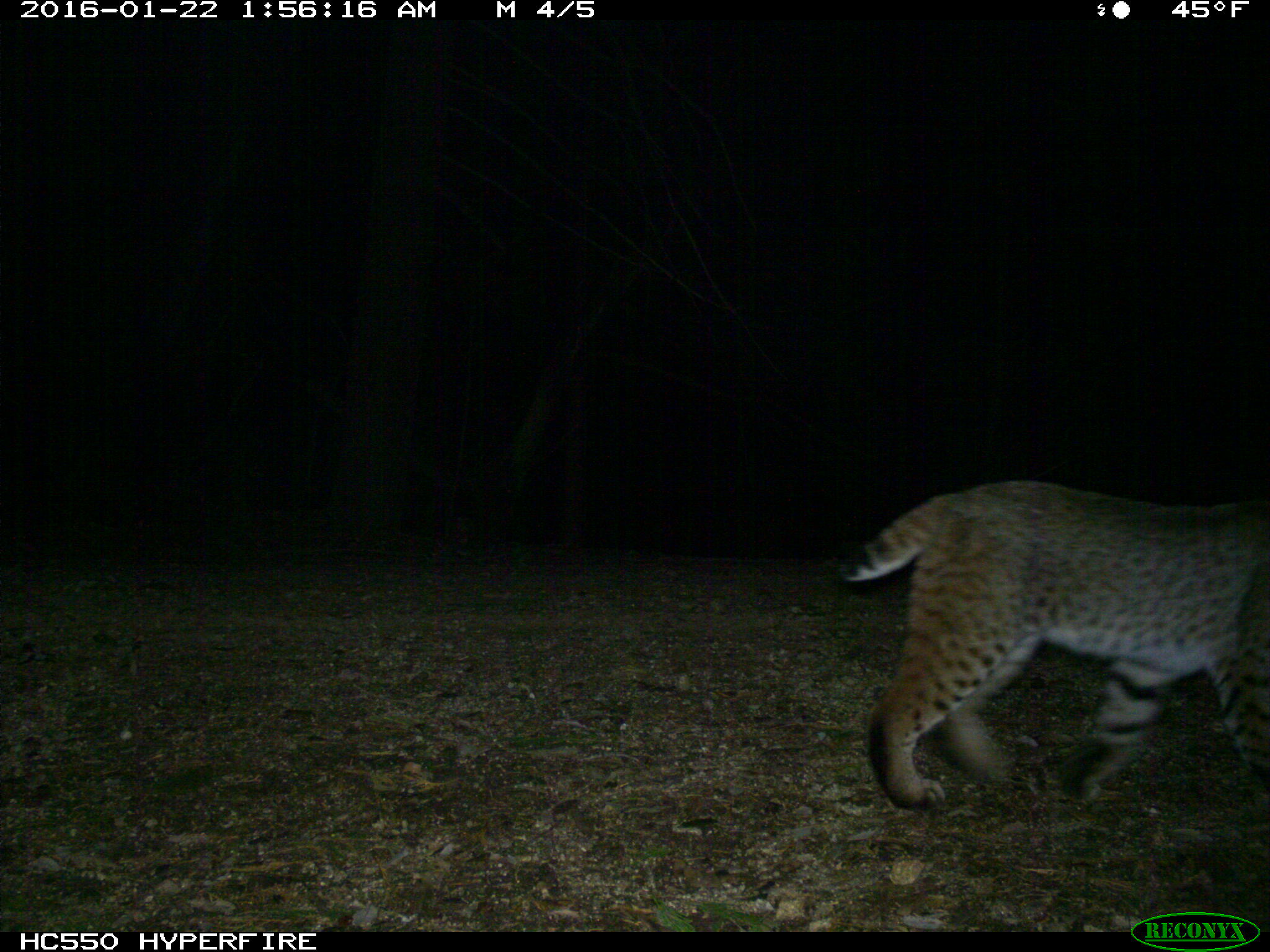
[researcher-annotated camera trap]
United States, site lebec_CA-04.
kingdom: Animalia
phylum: Chordata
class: Mammalia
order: Carnivora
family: Felidae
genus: Lynx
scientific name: Lynx rufus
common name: bobcat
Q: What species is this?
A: Lynx rufus (bobcat).